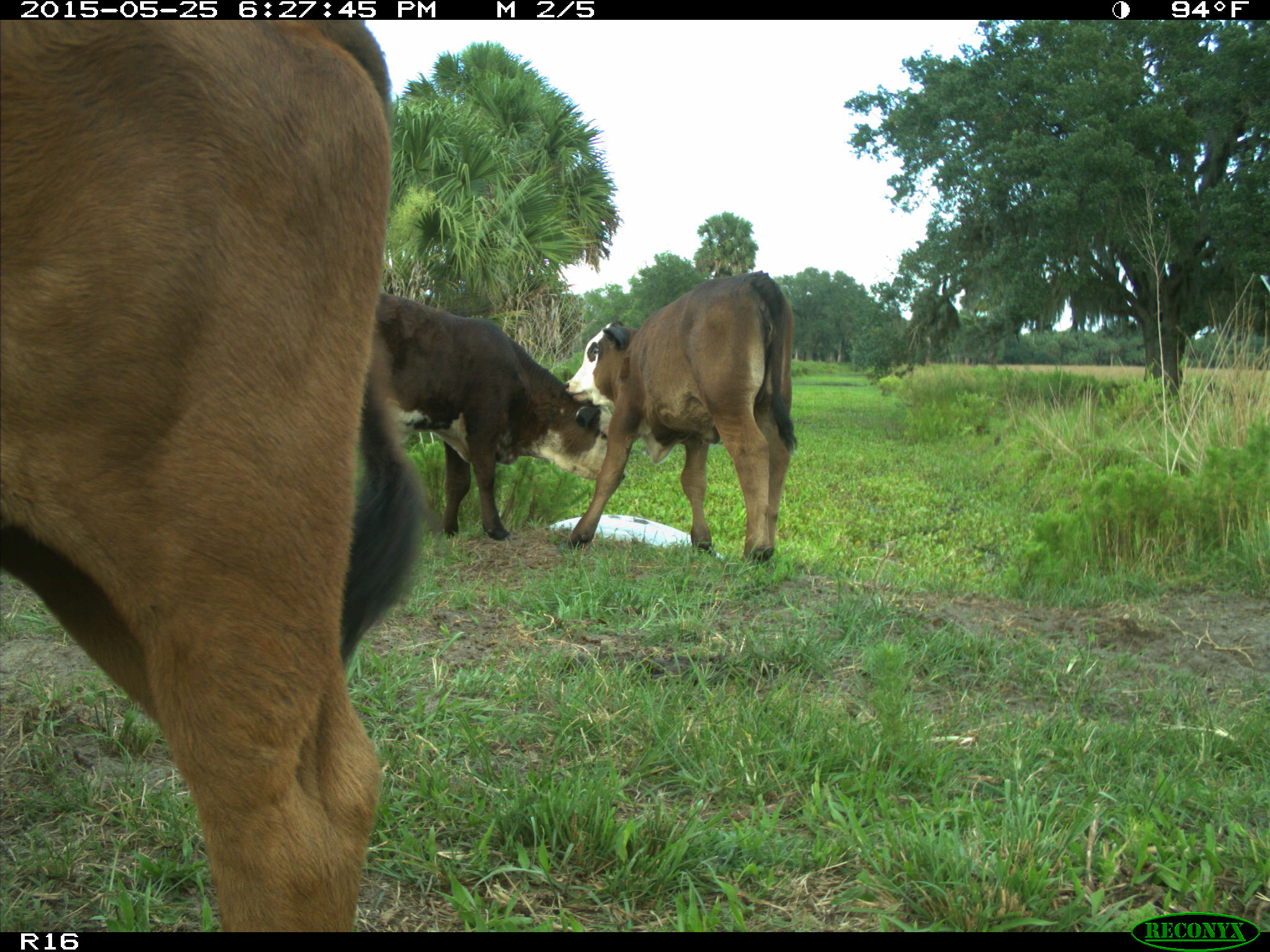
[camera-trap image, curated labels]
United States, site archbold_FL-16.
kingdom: Animalia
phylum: Chordata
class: Mammalia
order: Artiodactyla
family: Bovidae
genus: Bos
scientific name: Bos taurus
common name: domestic cow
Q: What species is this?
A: Bos taurus (domestic cow).